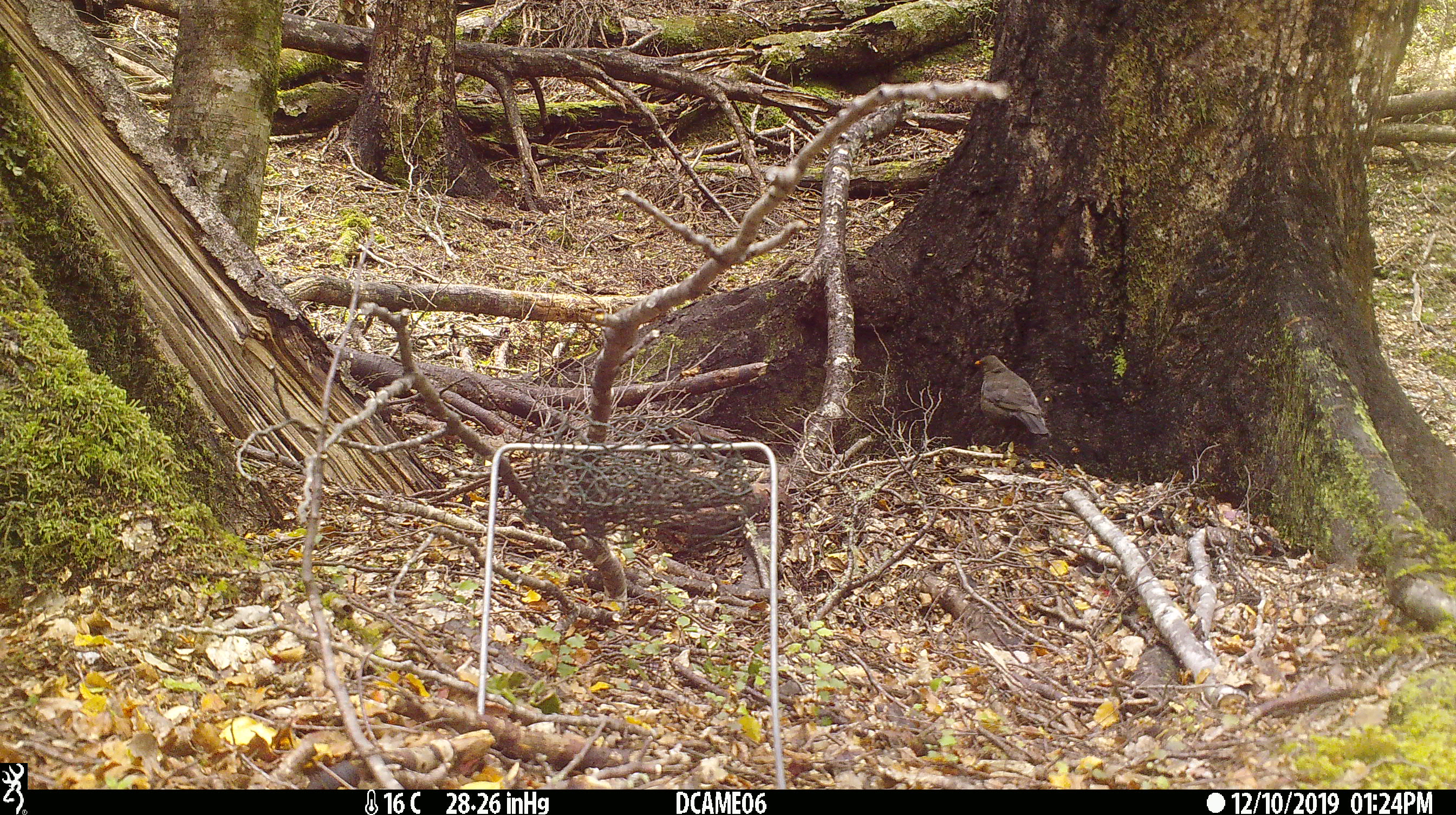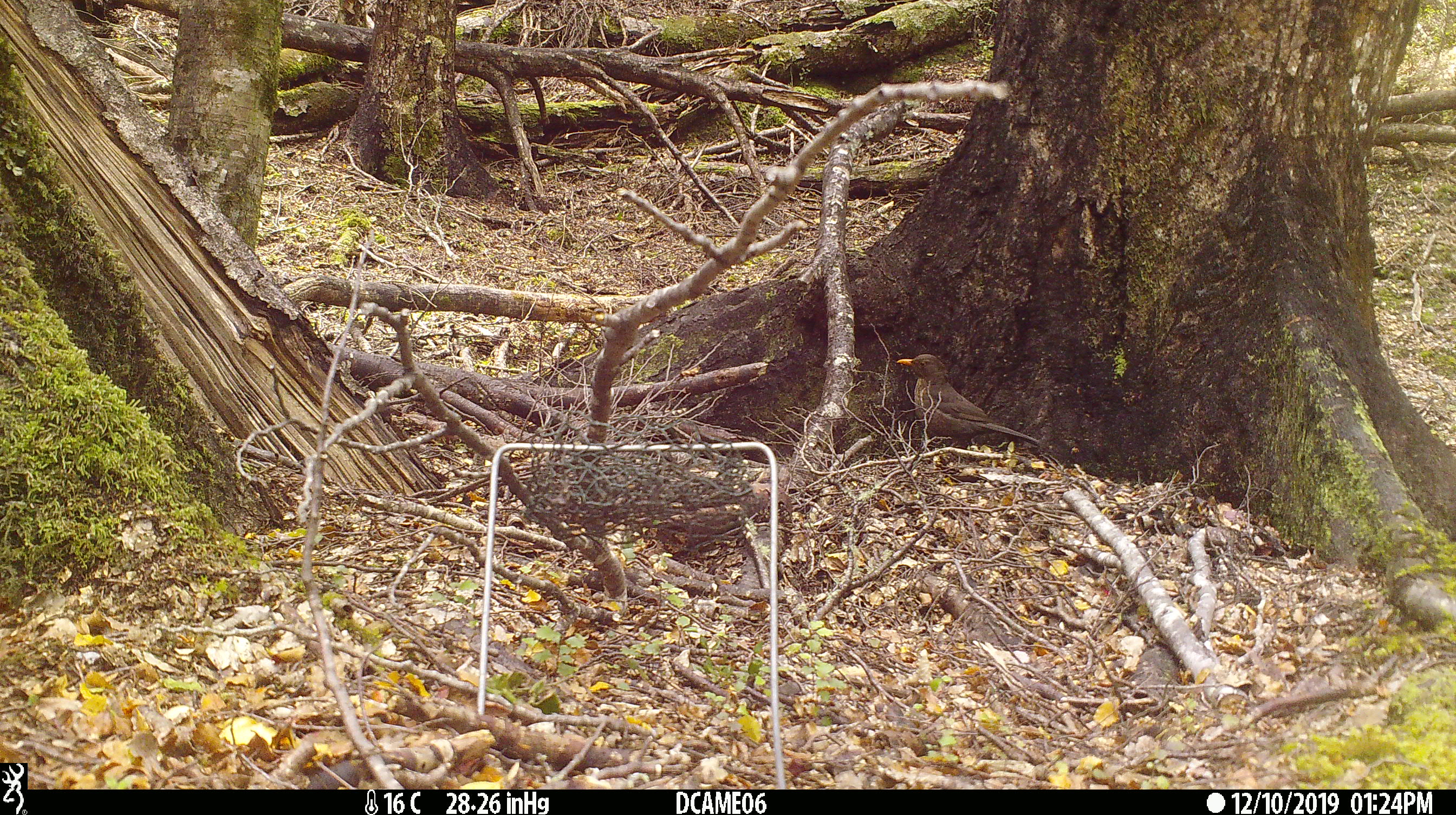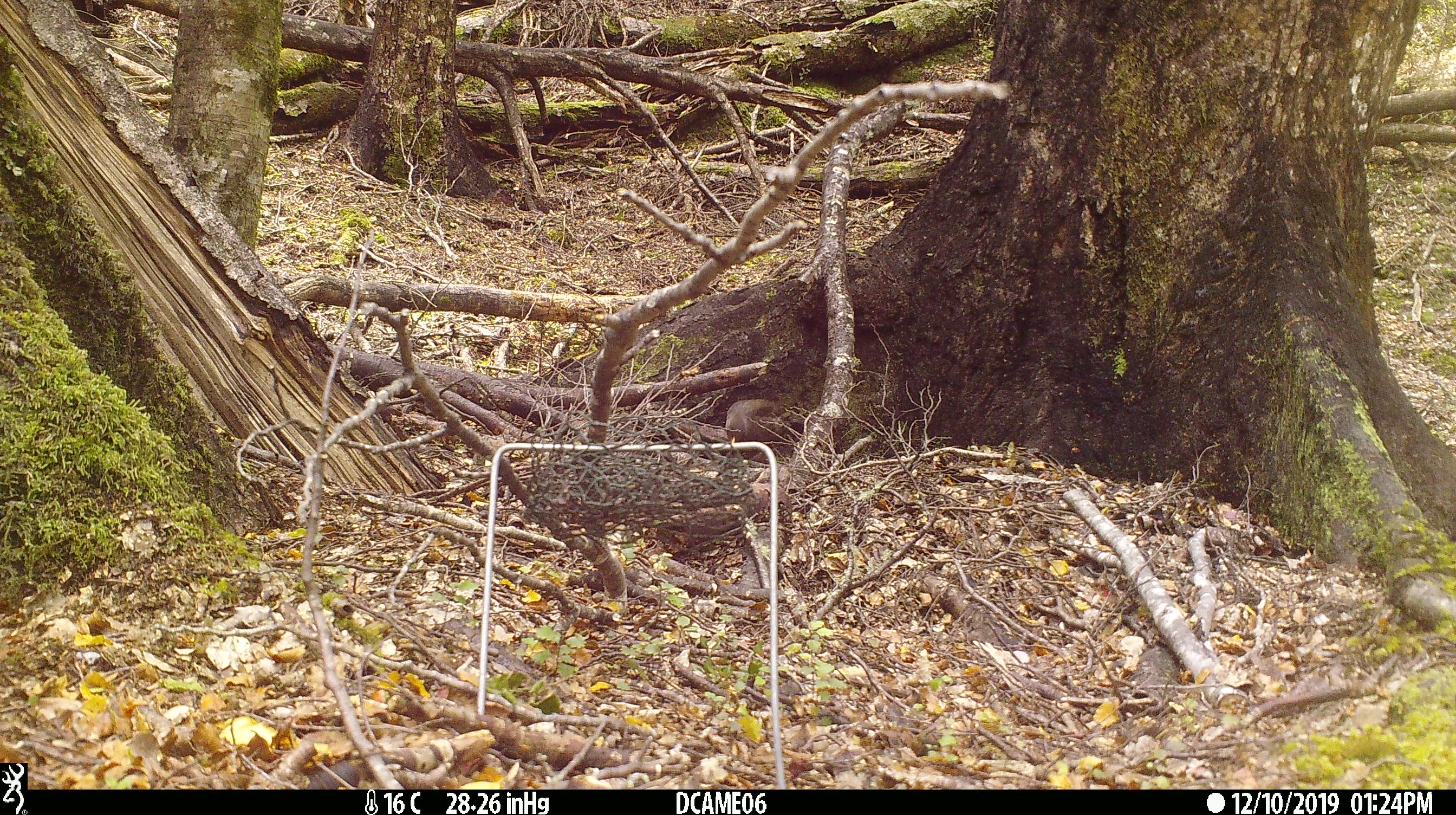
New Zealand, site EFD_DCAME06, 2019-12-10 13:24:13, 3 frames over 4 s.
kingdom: Animalia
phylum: Chordata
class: Aves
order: Passeriformes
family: Turdidae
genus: Turdus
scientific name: Turdus merula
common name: eurasian blackbird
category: blackbird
Blackbird (eurasian blackbird) (Turdus merula).